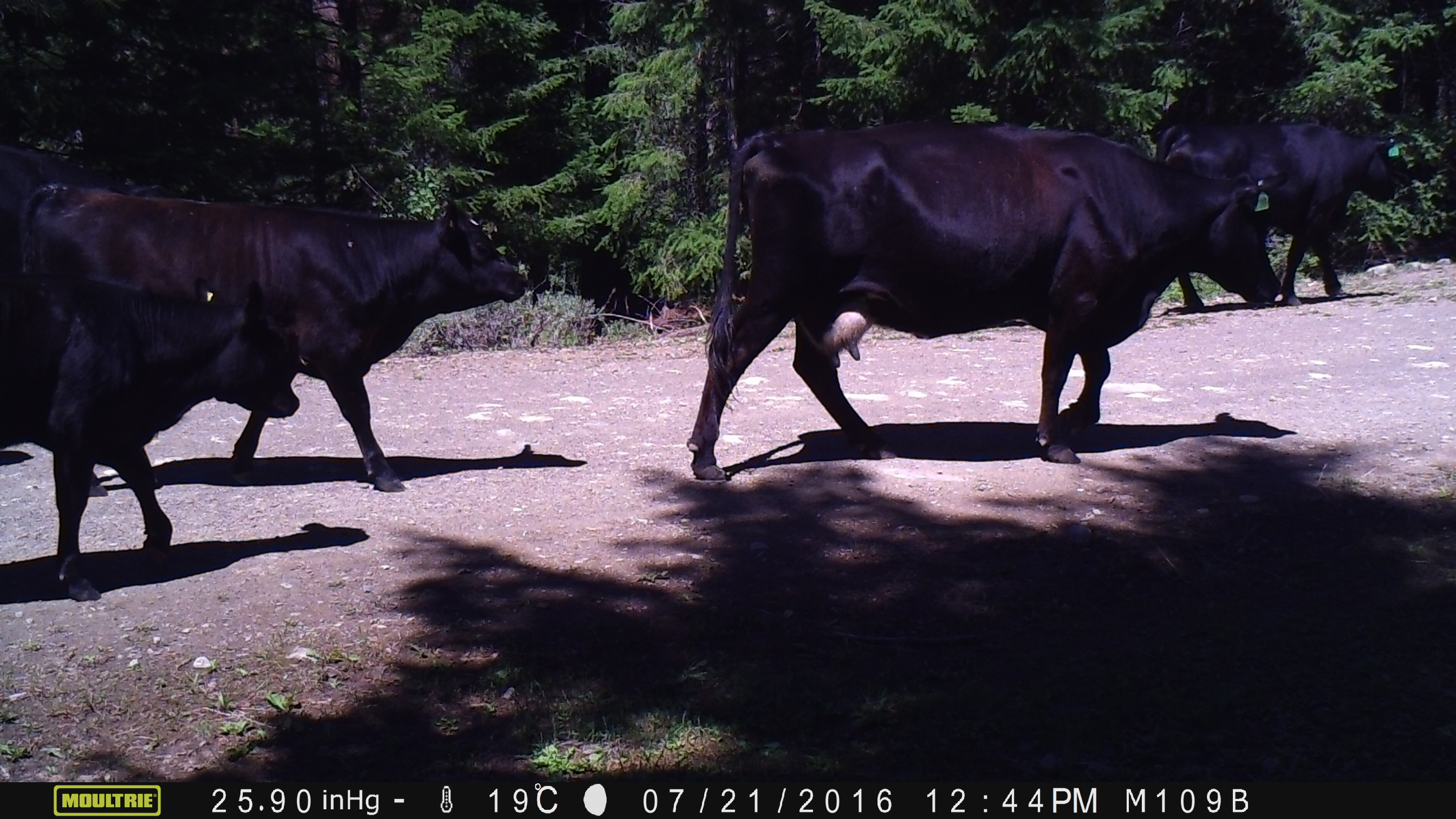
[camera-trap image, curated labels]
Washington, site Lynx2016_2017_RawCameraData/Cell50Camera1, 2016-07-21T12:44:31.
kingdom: Animalia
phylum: Chordata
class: Mammalia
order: Artiodactyla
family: Bovidae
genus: Bos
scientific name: Bos taurus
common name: domestic cattle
Domestic cattle (Bos taurus). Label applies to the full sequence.